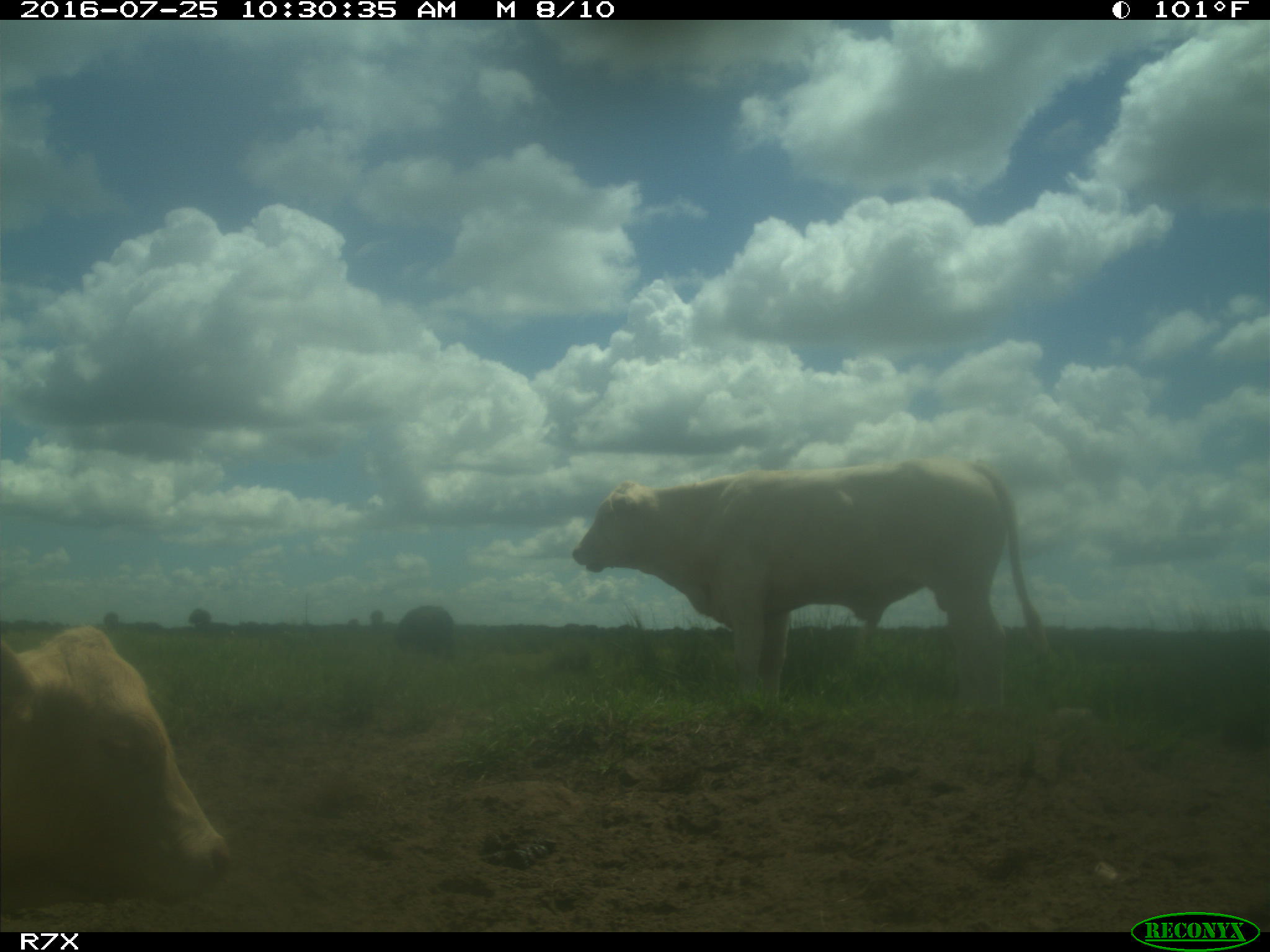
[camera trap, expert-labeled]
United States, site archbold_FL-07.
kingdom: Animalia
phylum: Chordata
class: Mammalia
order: Artiodactyla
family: Bovidae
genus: Bos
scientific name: Bos taurus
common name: domestic cow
Bos taurus (domestic cow).